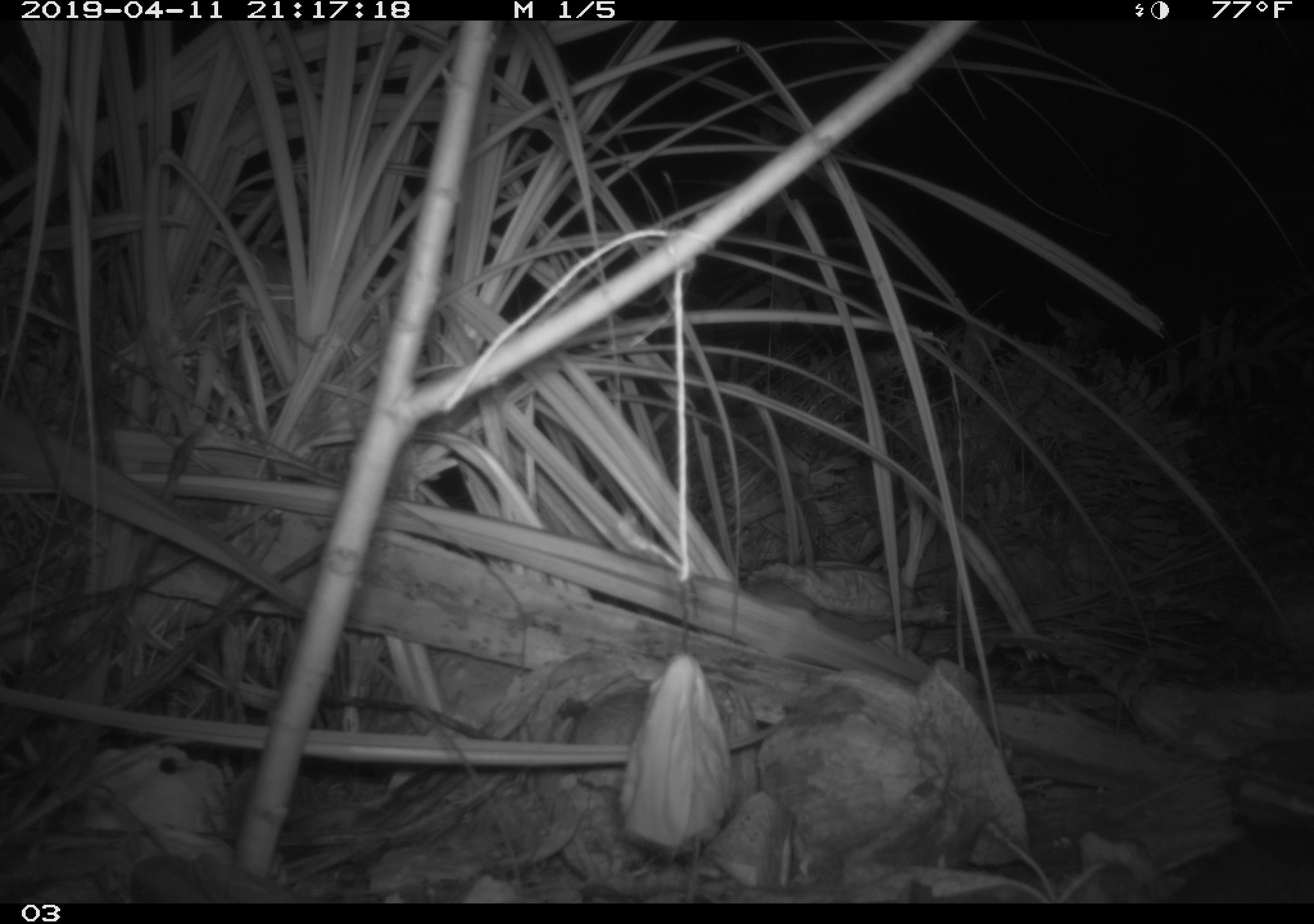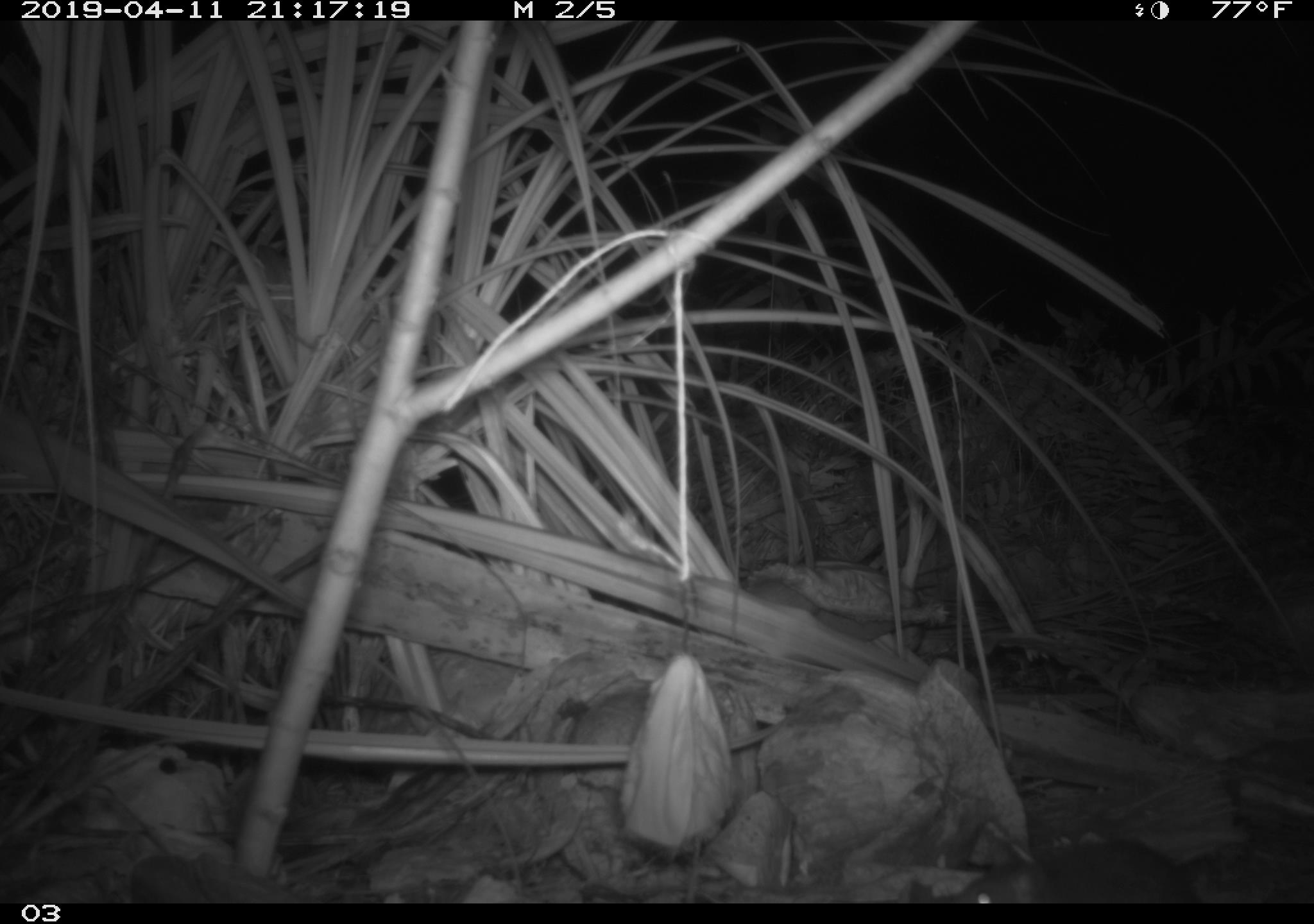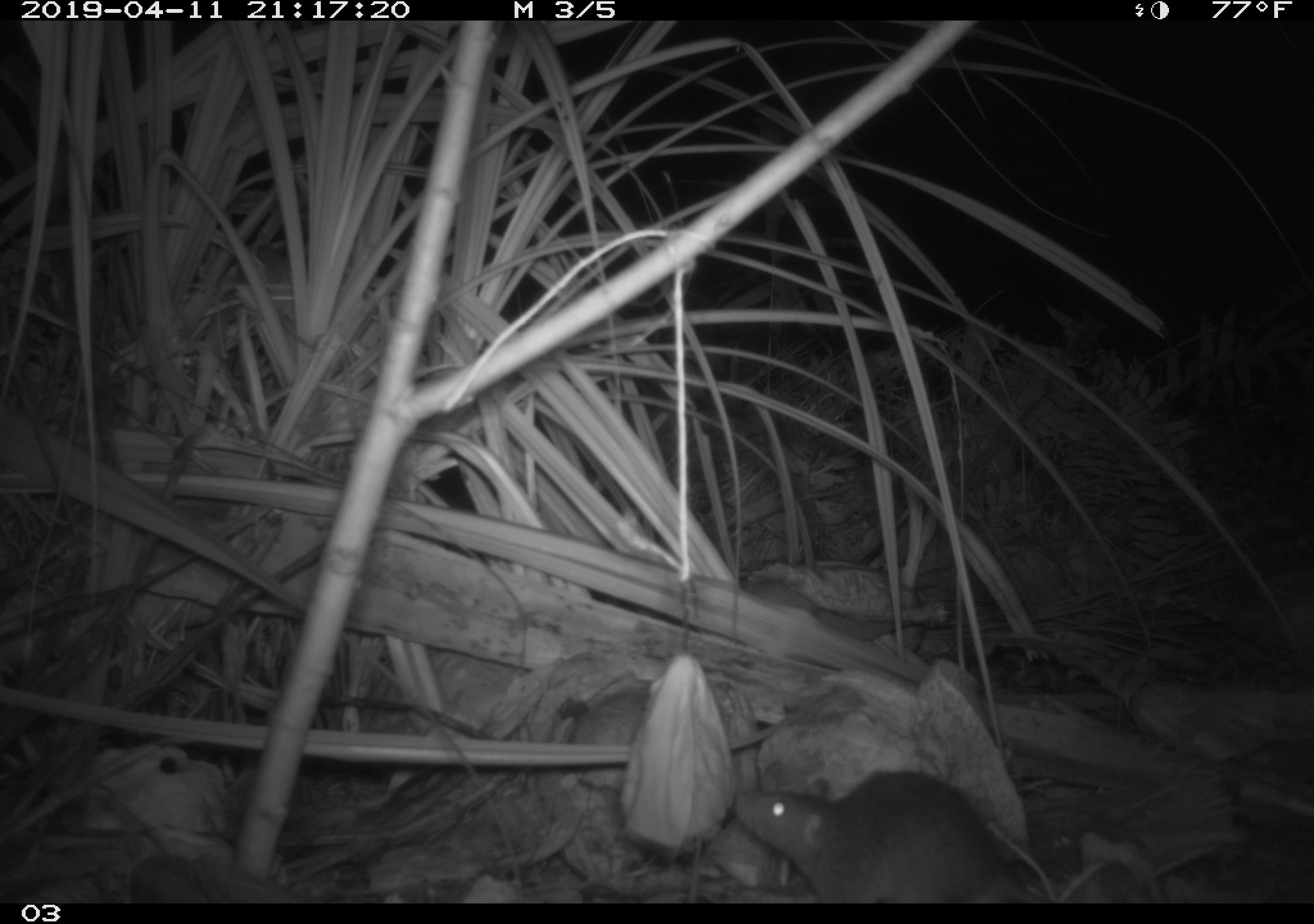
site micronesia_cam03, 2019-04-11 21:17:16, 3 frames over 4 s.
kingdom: Animalia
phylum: Chordata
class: Mammalia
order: Rodentia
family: Muridae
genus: Rattus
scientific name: Rattus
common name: rat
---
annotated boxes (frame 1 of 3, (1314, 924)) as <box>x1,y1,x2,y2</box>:
rat: <box>1160,841,1314,907</box>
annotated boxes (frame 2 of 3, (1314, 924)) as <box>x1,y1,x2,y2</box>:
rat: <box>948,842,1206,905</box>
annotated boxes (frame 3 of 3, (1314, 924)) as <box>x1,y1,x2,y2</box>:
rat: <box>724,767,1059,903</box>